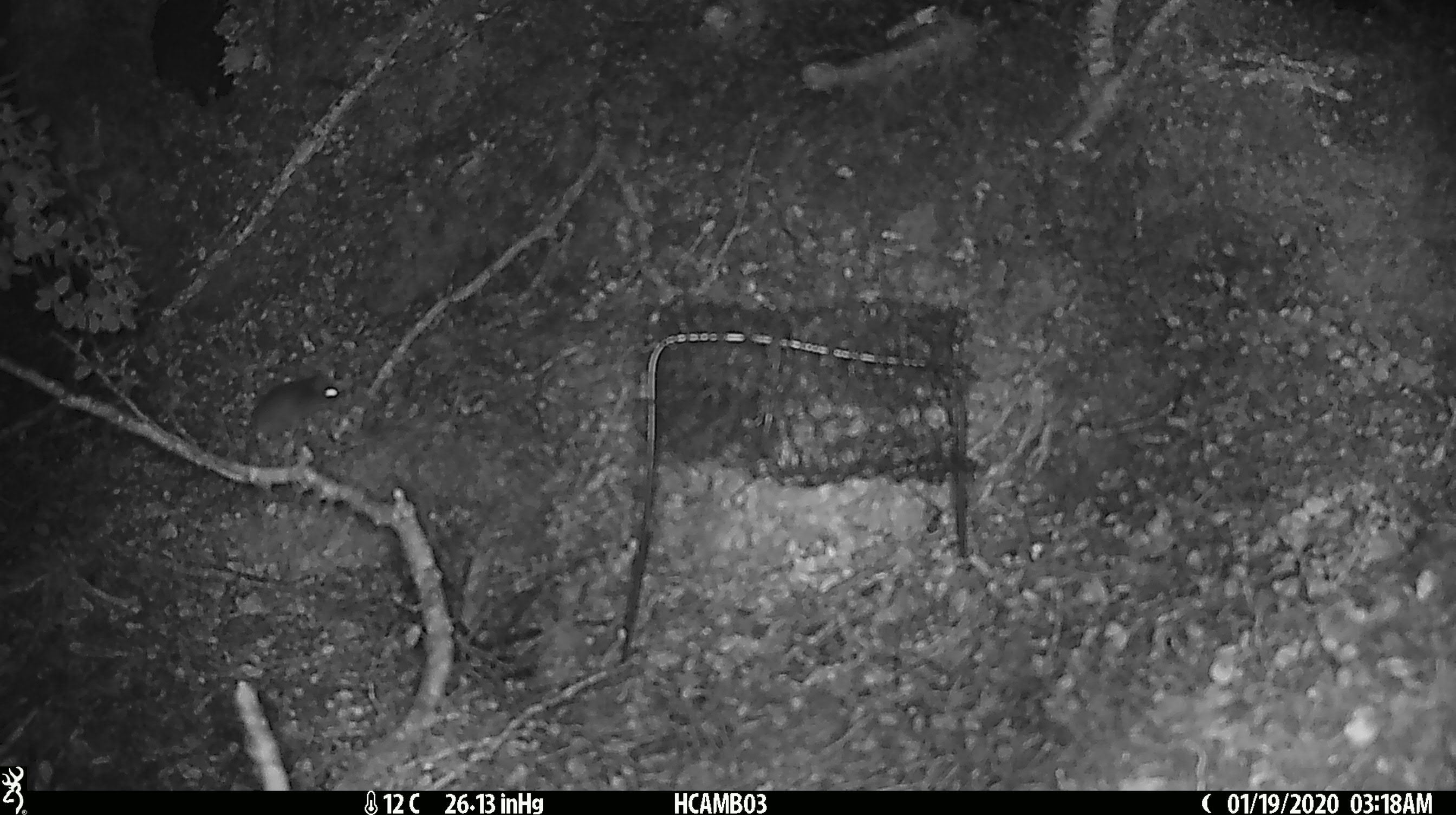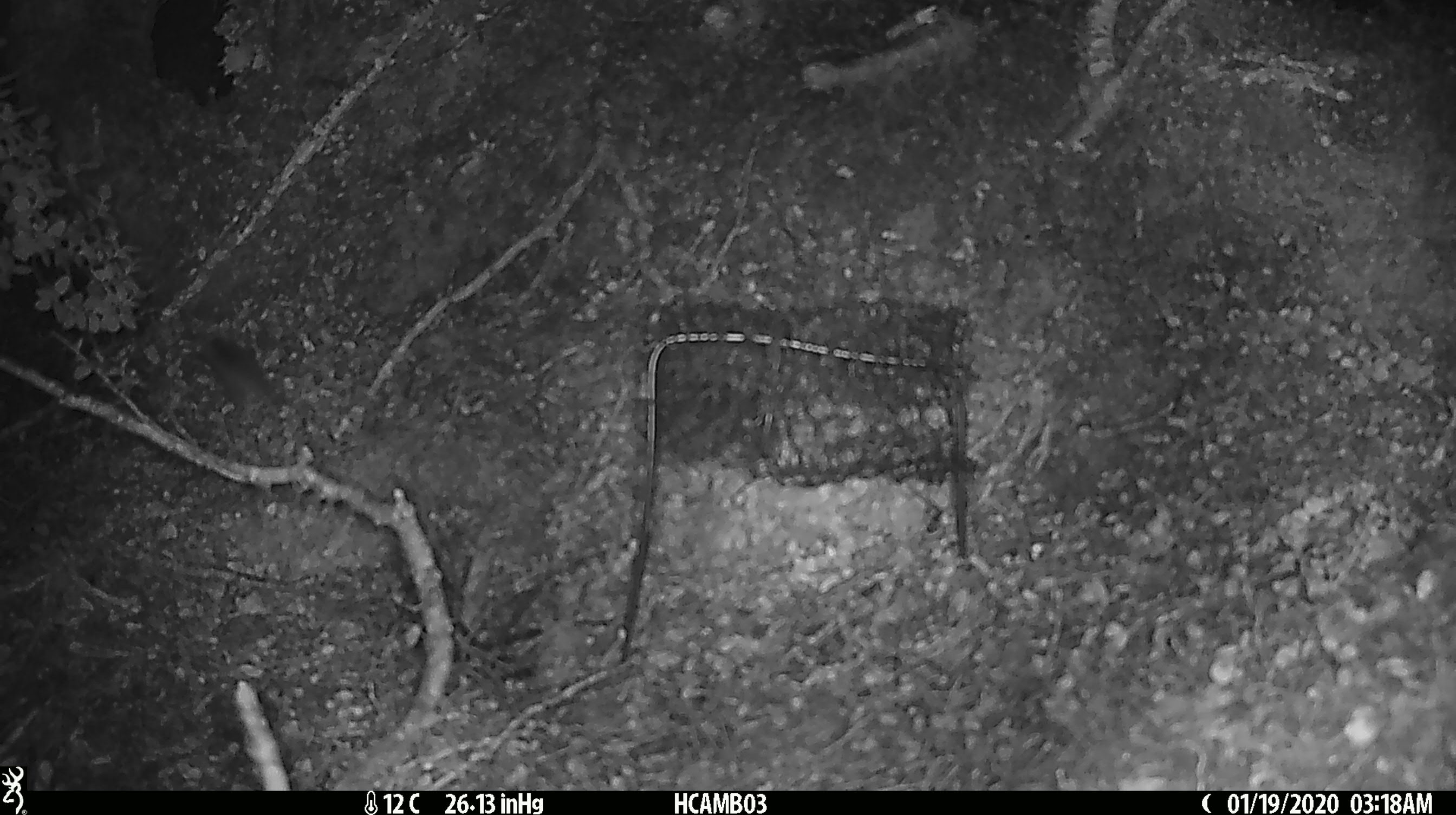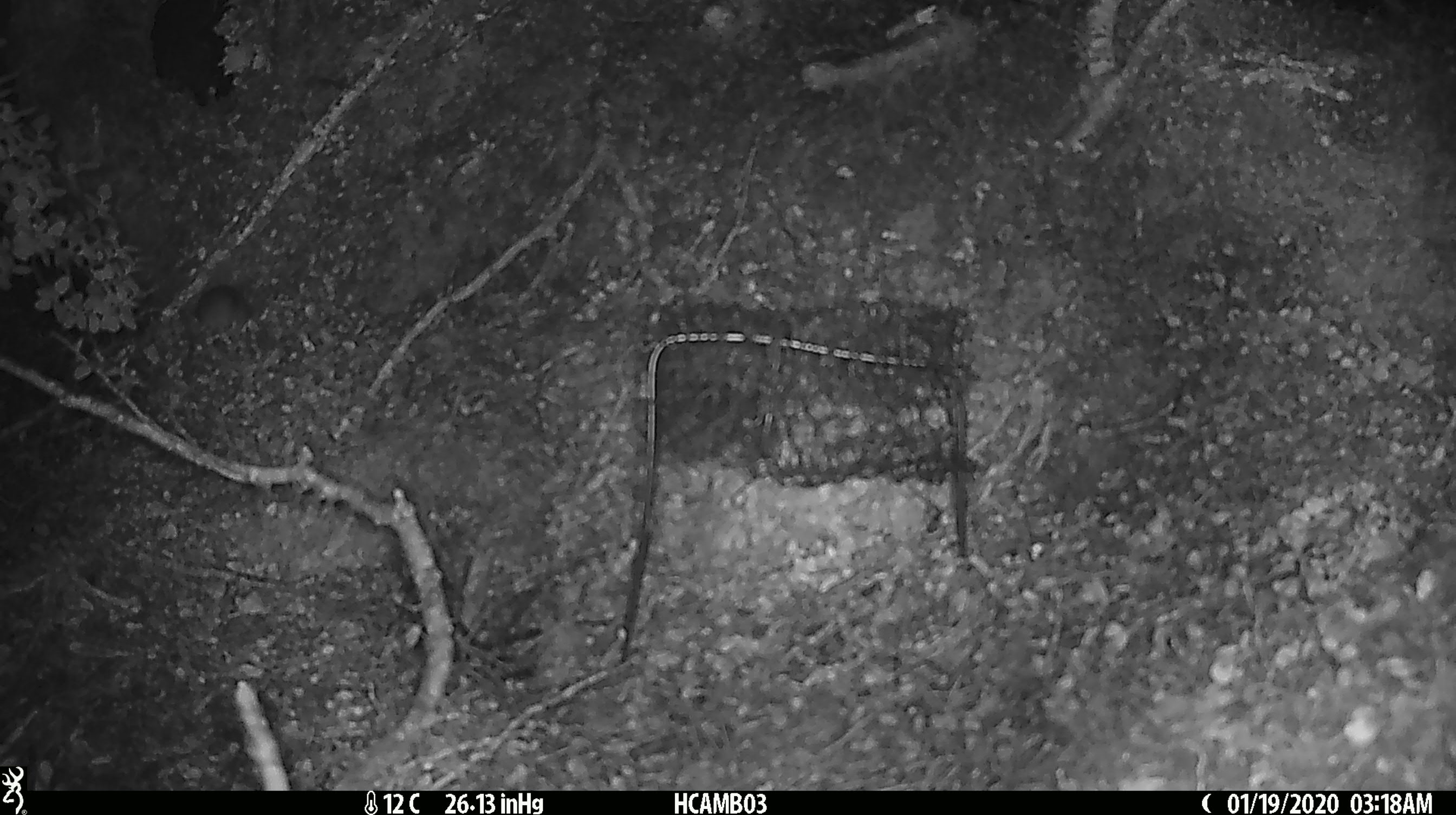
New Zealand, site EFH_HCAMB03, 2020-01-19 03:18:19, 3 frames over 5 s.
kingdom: Animalia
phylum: Chordata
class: Mammalia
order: Rodentia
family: Muridae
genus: Mus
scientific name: Mus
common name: mouse